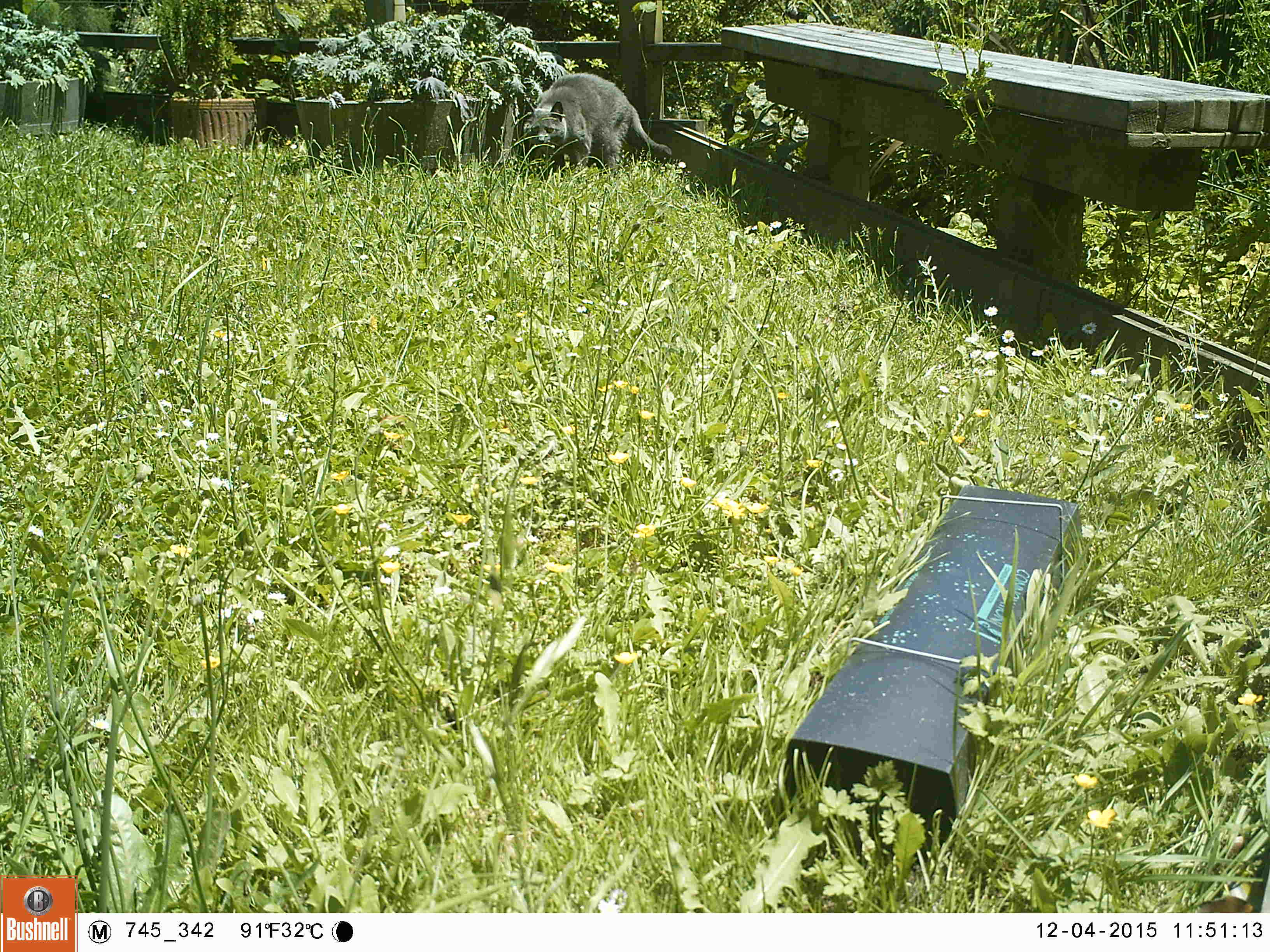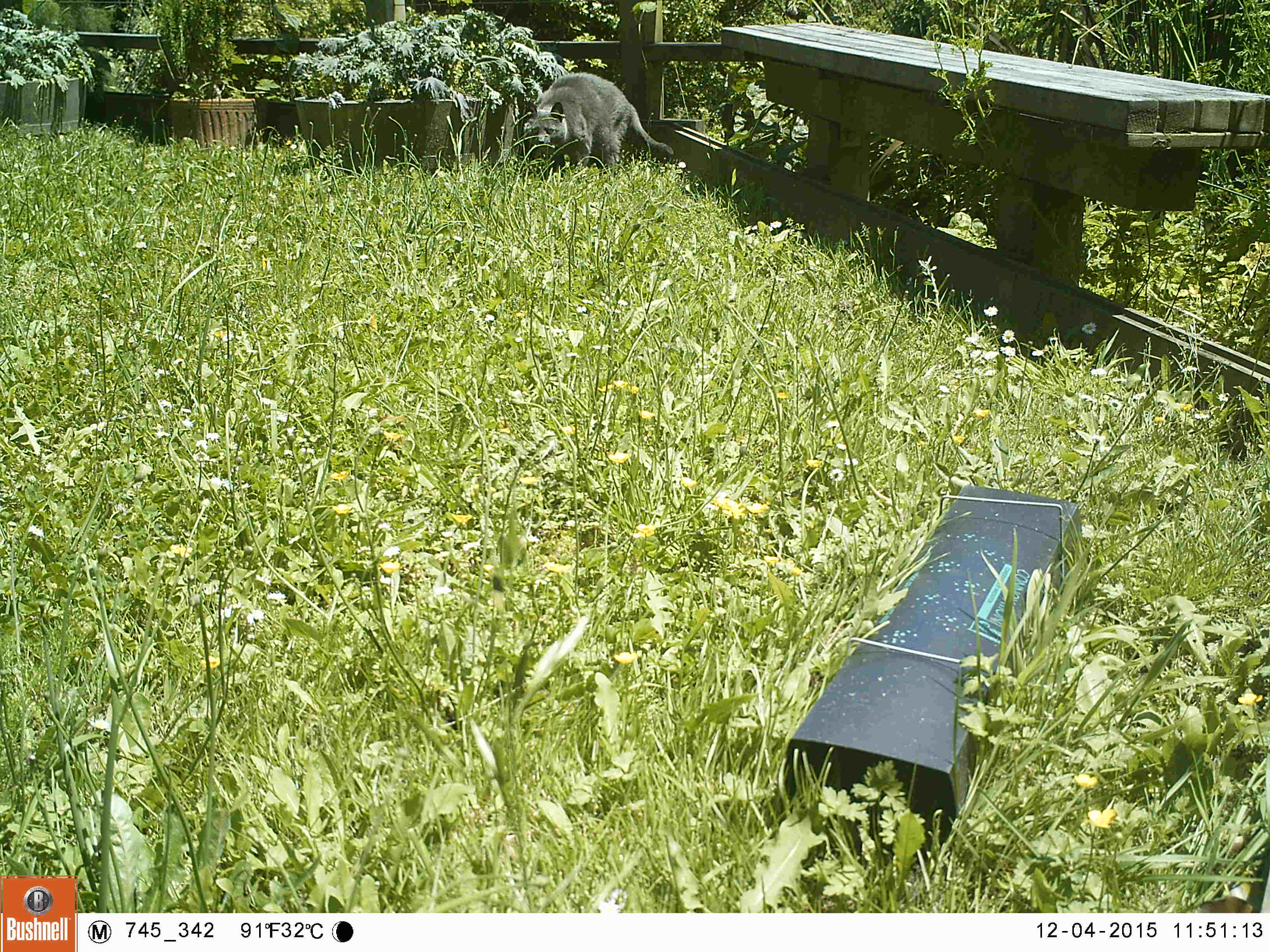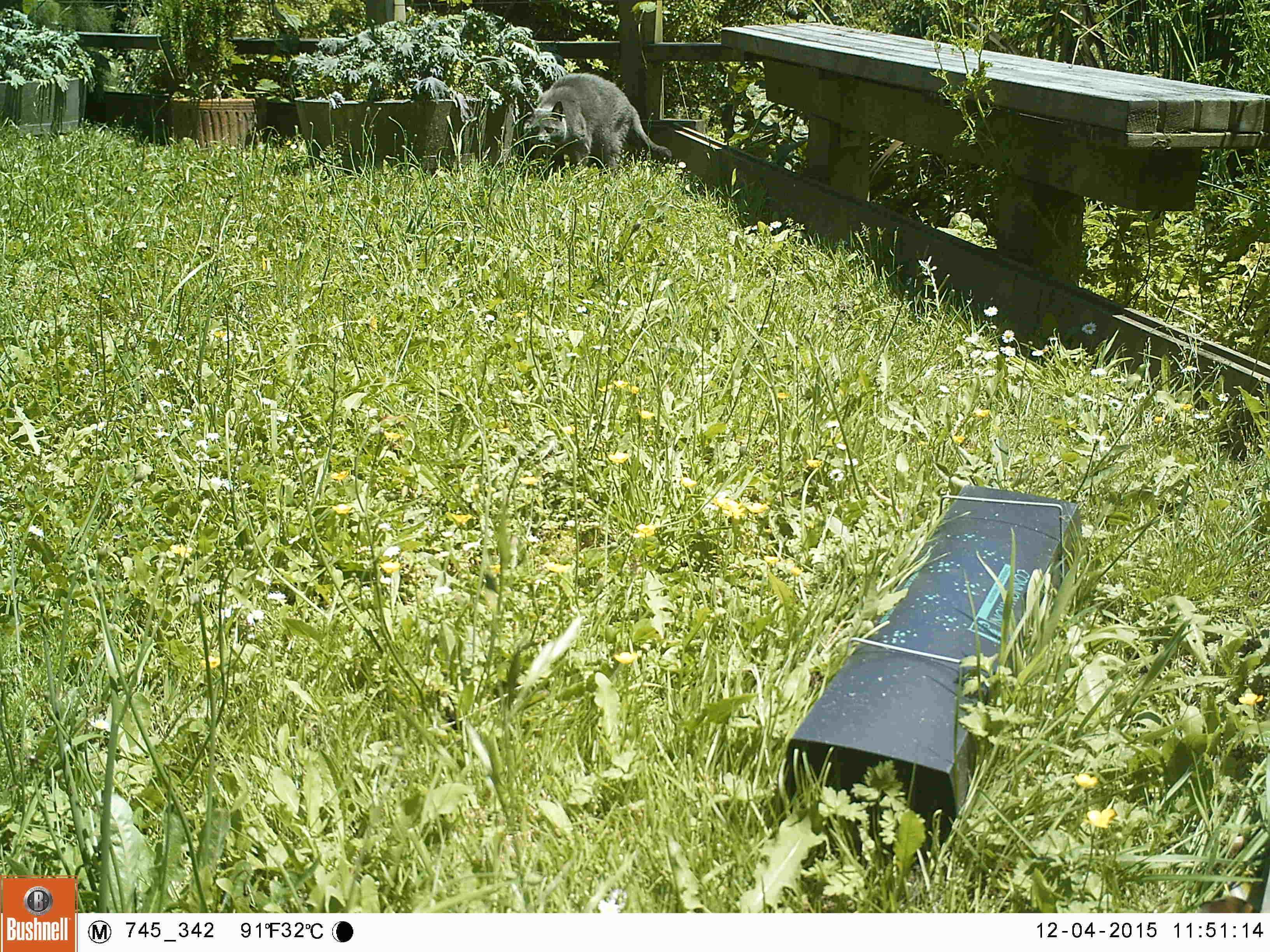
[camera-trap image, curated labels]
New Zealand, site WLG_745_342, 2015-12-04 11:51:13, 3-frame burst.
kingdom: Animalia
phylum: Chordata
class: Mammalia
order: Carnivora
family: Felidae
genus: Felis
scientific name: Felis catus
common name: domestic cat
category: cat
Cat (domestic cat) (Felis catus).